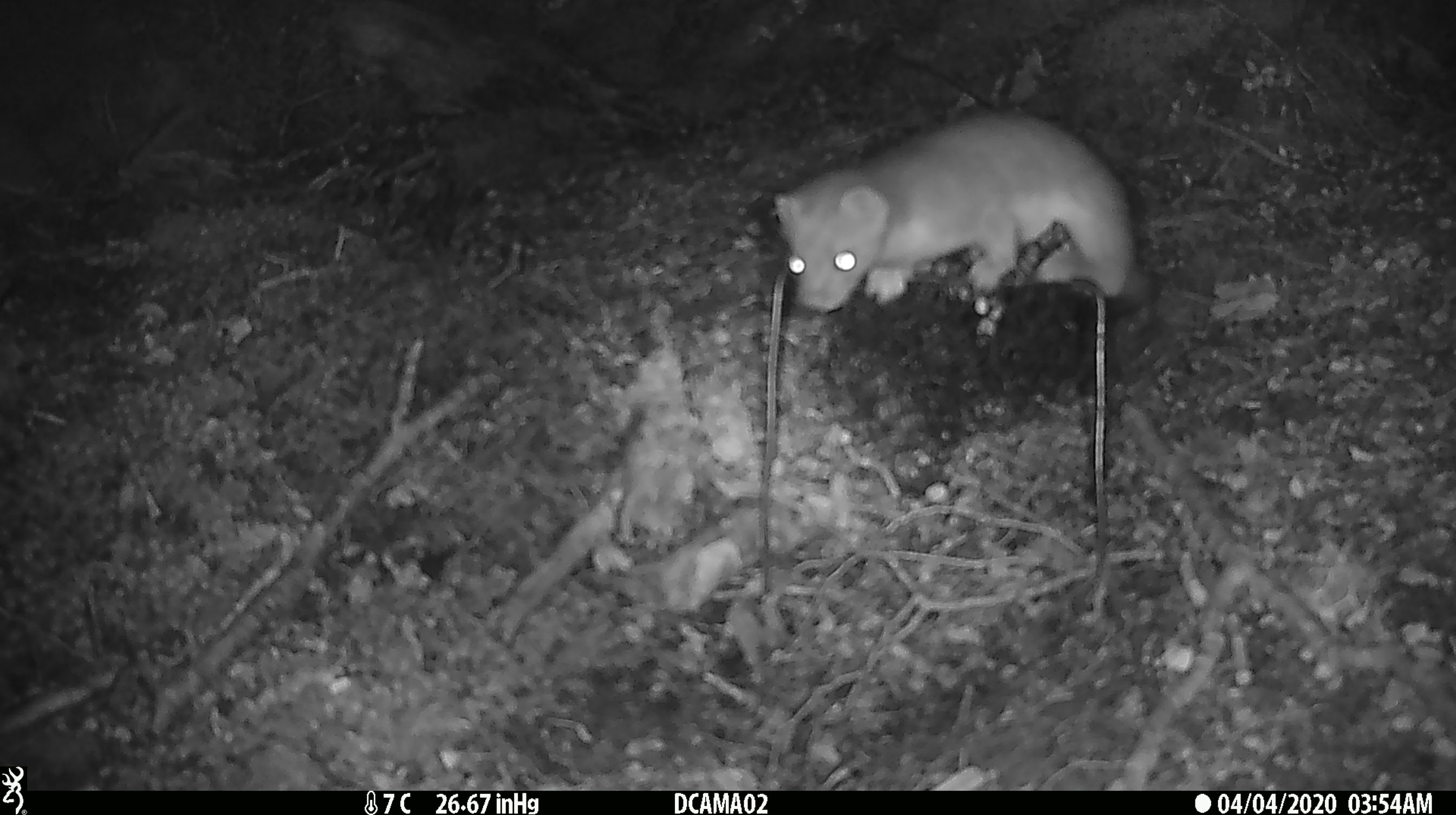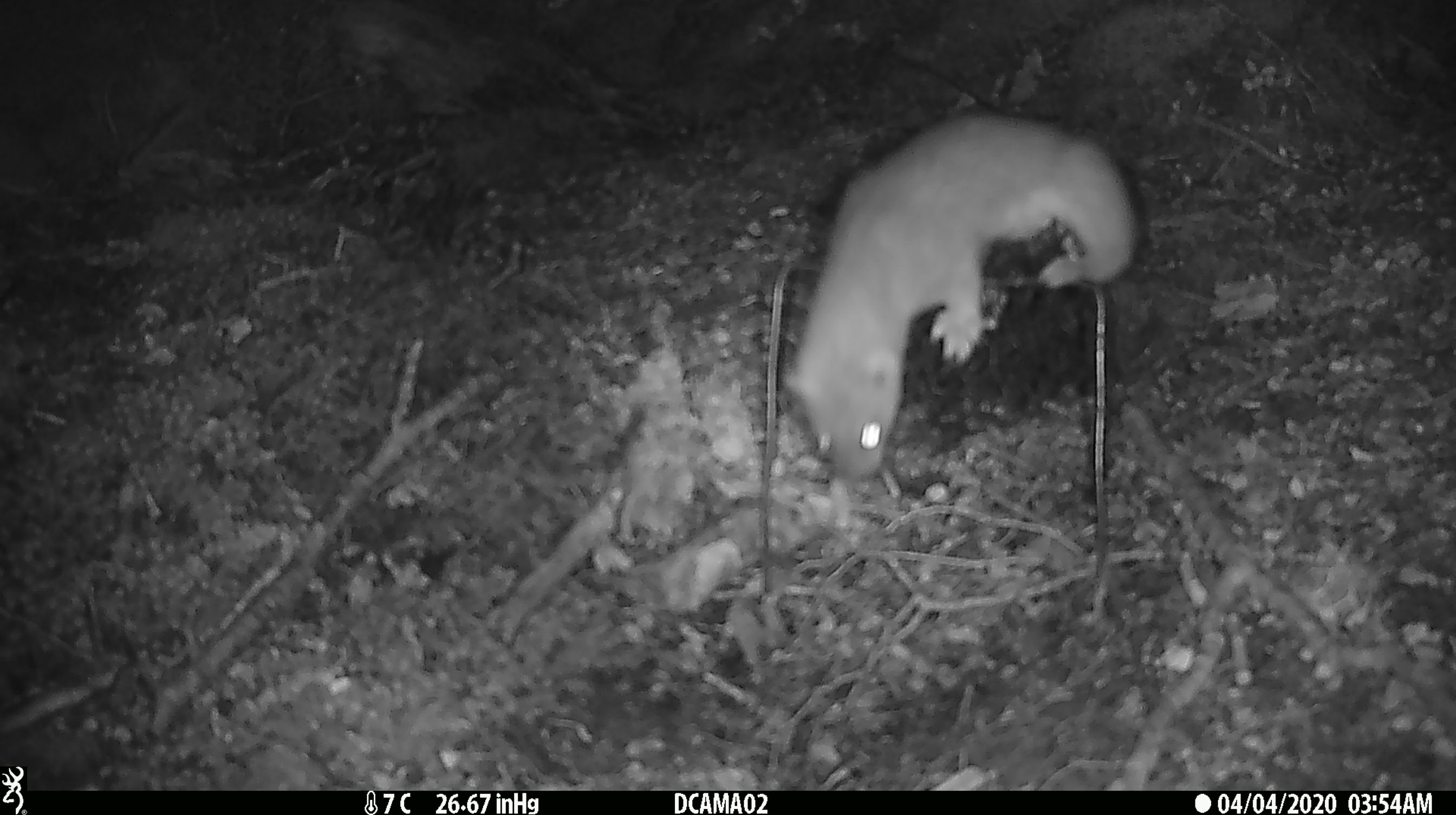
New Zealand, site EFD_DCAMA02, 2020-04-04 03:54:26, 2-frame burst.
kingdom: Animalia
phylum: Chordata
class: Mammalia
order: Carnivora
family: Mustelidae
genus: Mustela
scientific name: Mustela erminea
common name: stoat